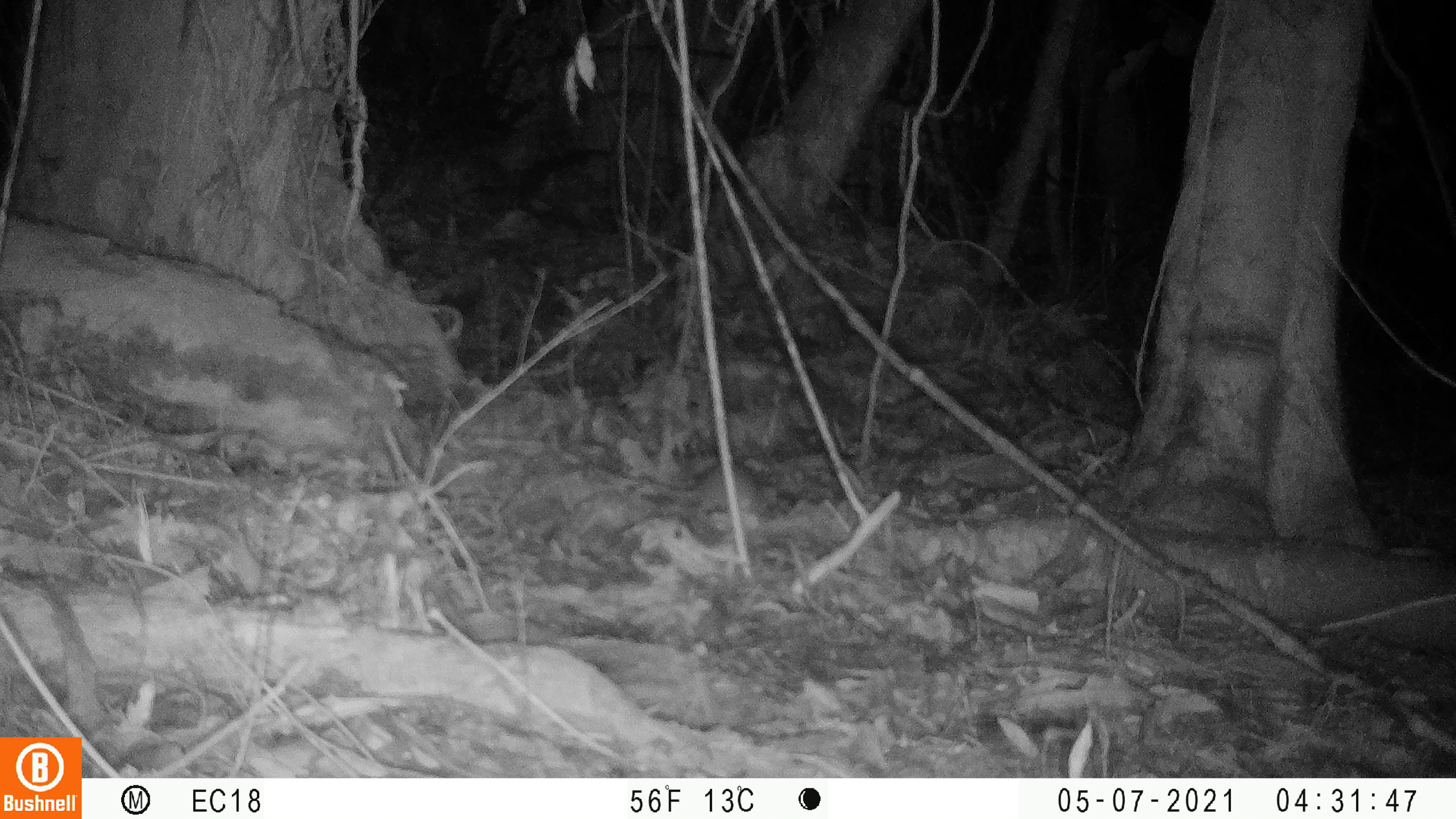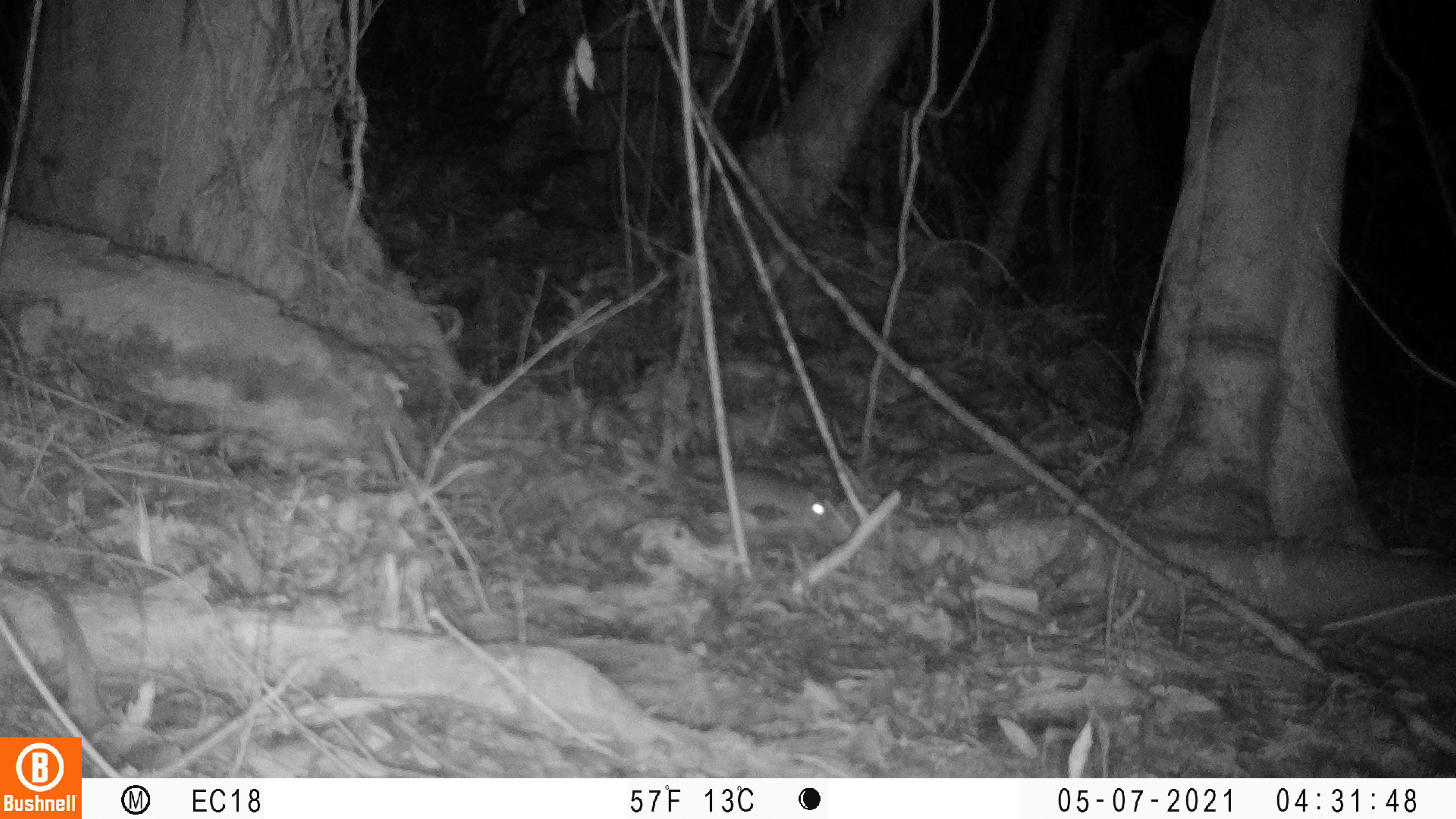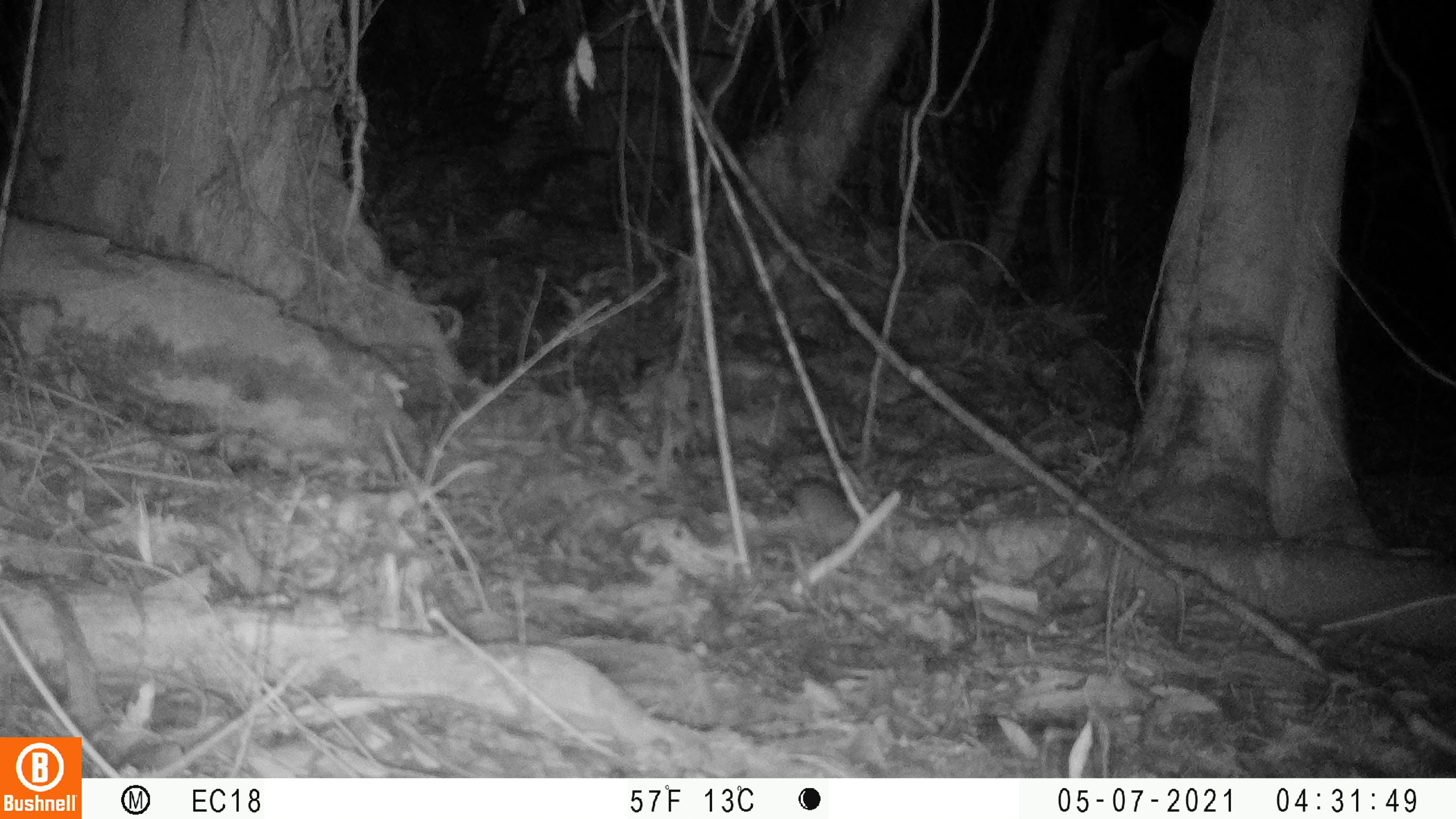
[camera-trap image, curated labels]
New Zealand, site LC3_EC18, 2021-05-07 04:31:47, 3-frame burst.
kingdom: Animalia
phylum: Chordata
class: Mammalia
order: Rodentia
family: Muridae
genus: Rattus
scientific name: Rattus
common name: rat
Rat (Rattus).